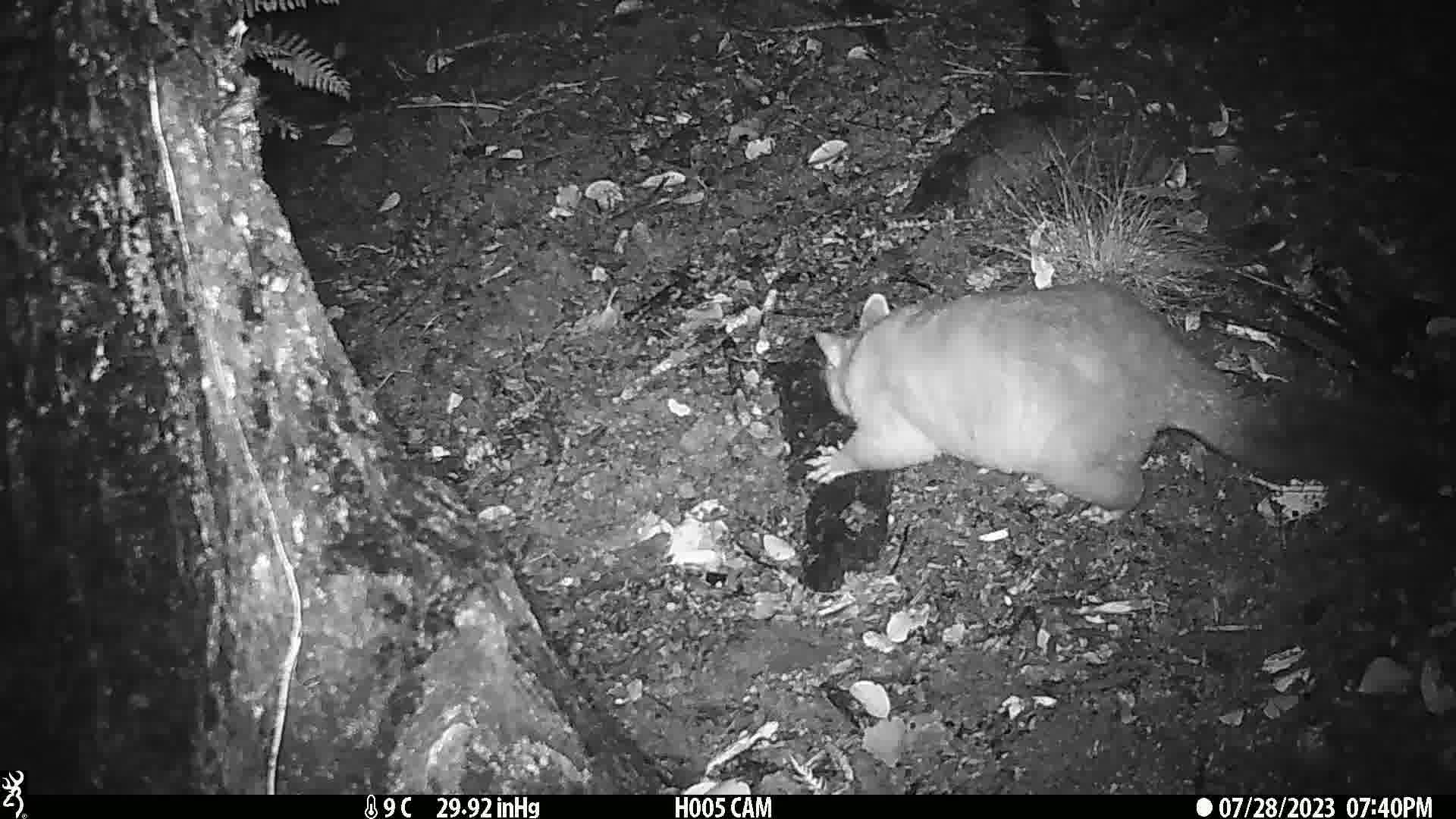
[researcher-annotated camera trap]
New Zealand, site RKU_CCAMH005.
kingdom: Animalia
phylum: Chordata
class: Mammalia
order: Diprotodontia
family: Phalangeridae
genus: Trichosurus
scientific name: Trichosurus vulpecula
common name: common brushtail possum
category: possum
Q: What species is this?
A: Possum (common brushtail possum) (Trichosurus vulpecula).